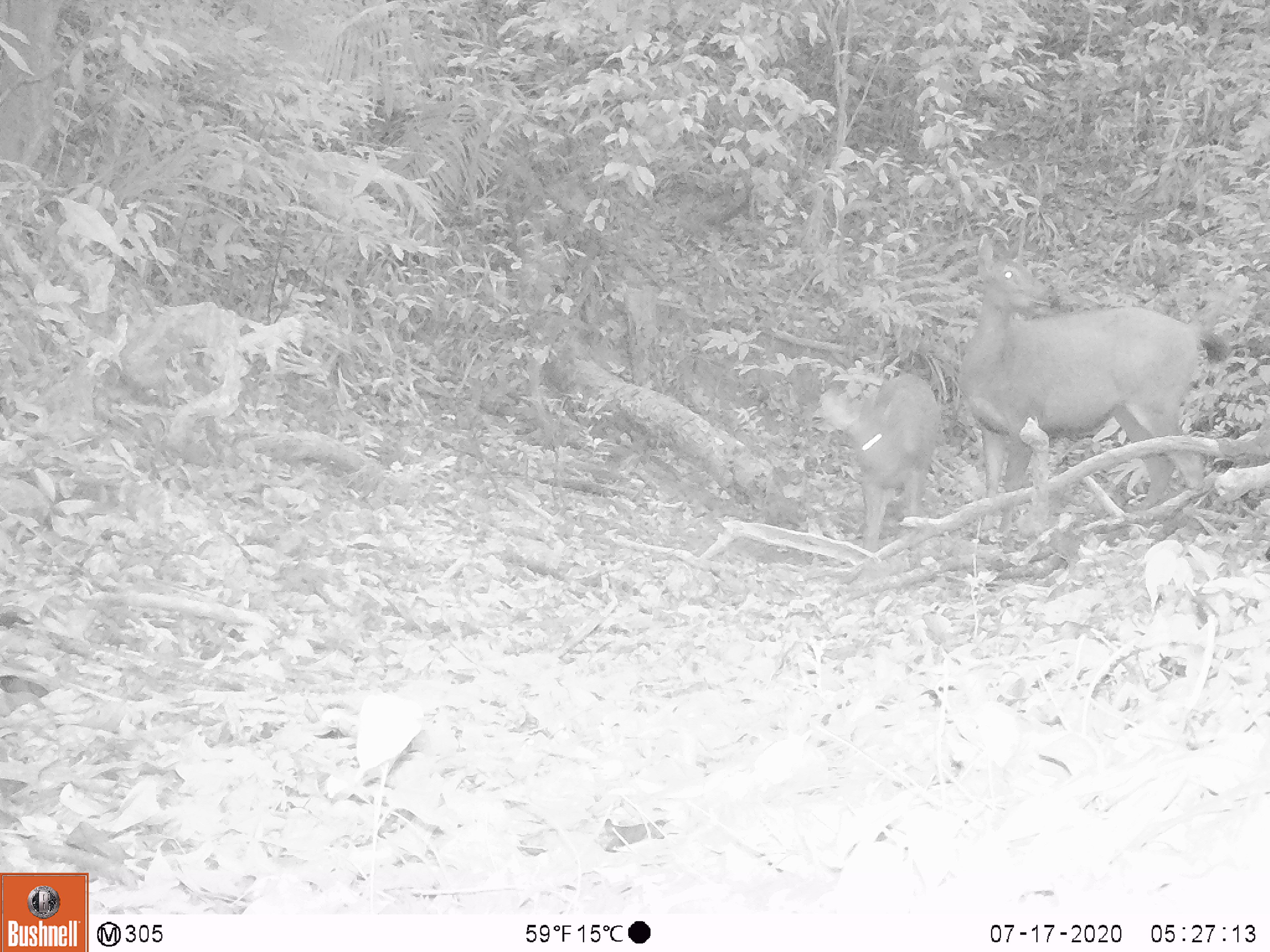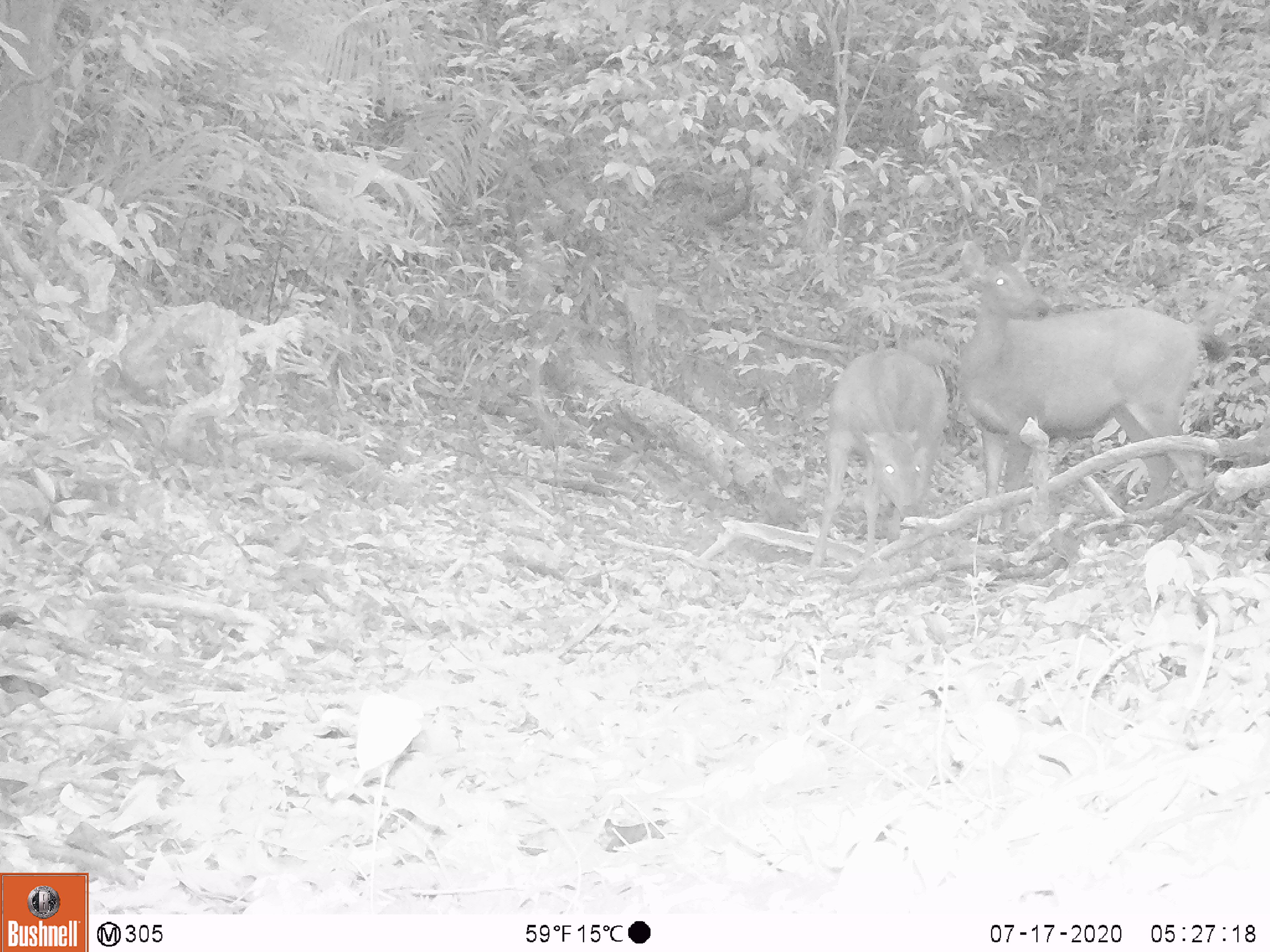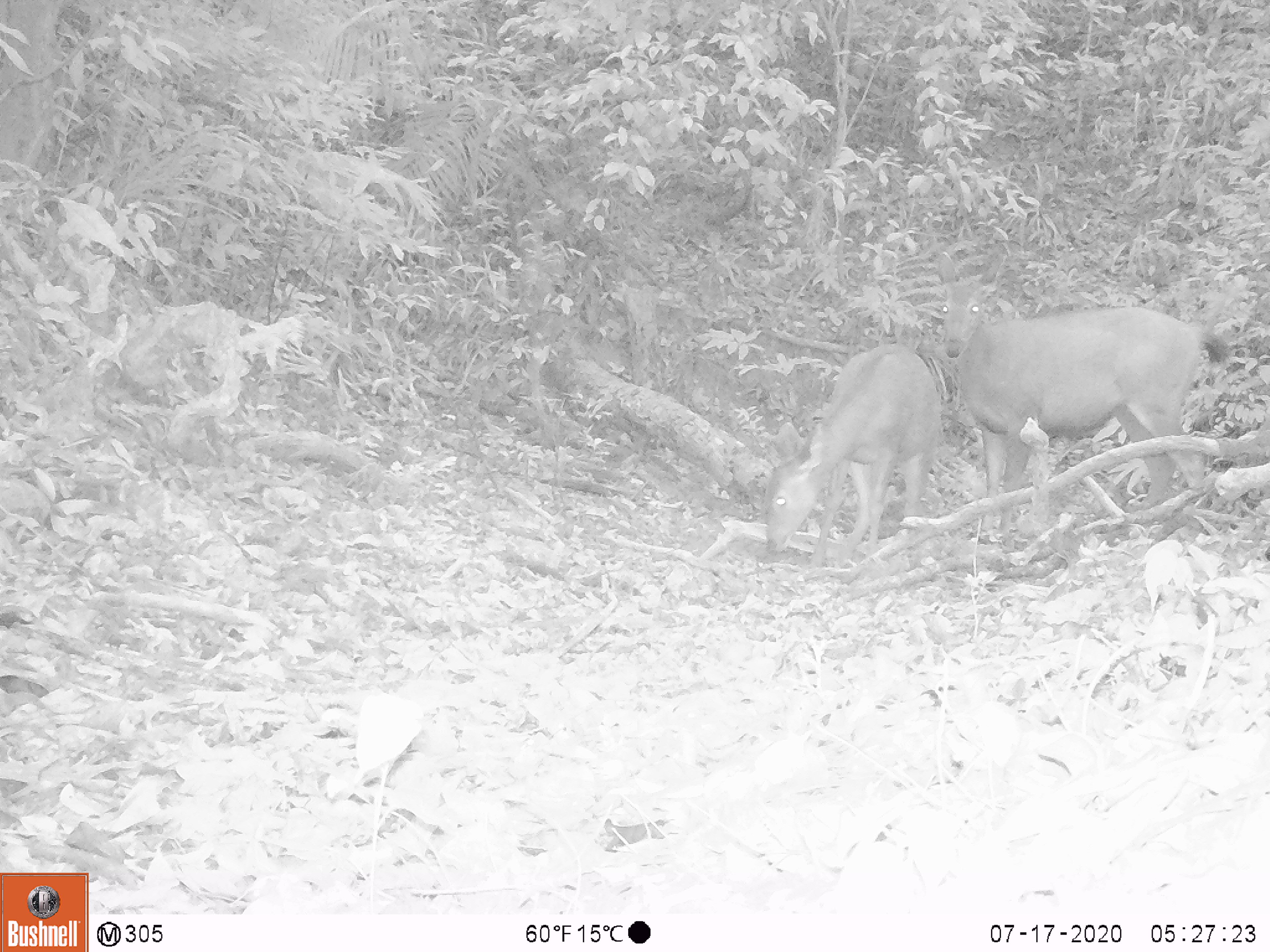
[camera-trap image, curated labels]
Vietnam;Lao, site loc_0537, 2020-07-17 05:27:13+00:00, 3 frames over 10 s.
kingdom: Animalia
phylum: Chordata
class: Mammalia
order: Artiodactyla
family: Cervidae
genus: Muntiacus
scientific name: Muntiacus vuquangensis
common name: large-antlered muntjac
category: large antlered muntjac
Large antlered muntjac (large-antlered muntjac) (Muntiacus vuquangensis). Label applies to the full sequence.